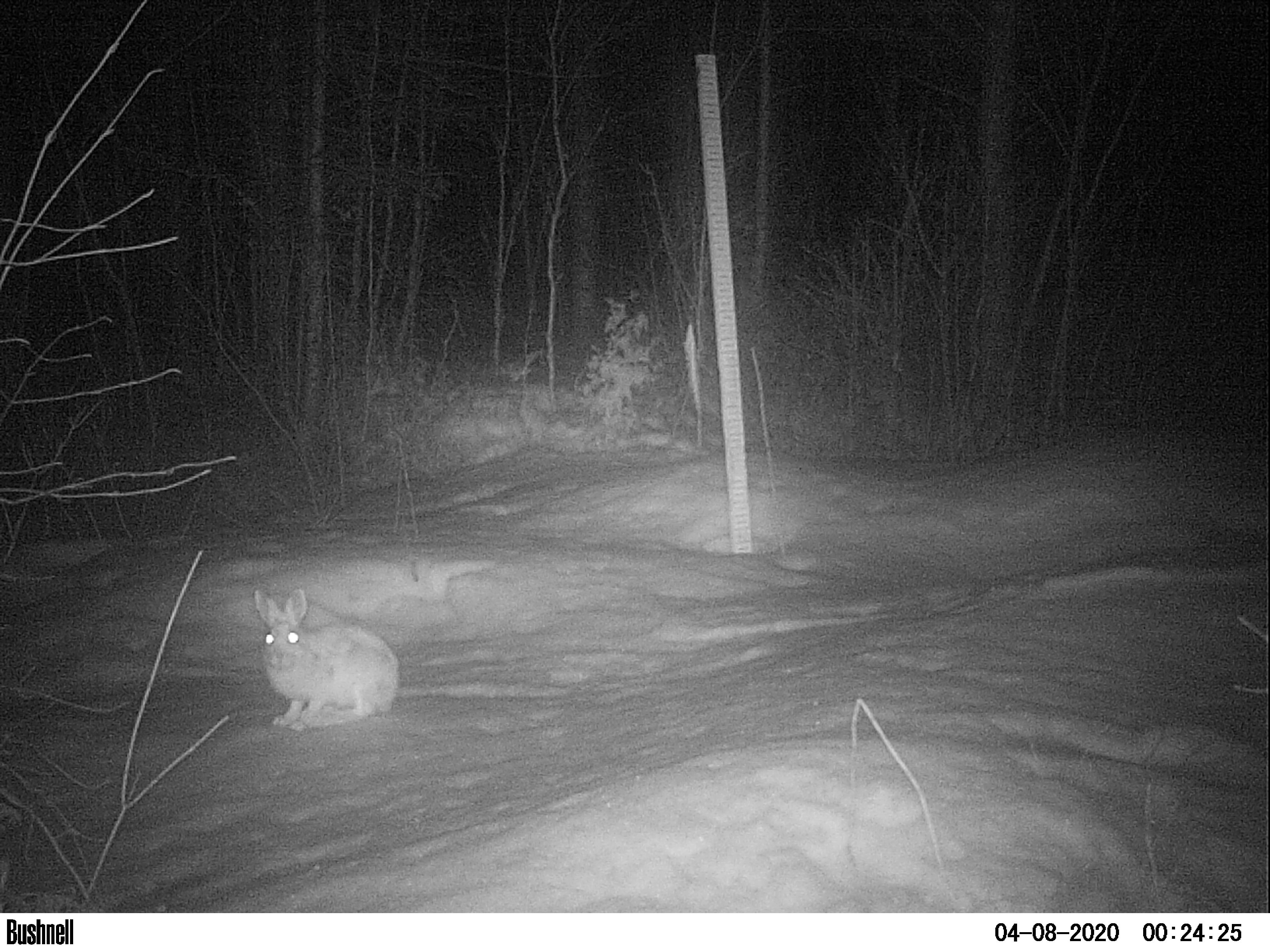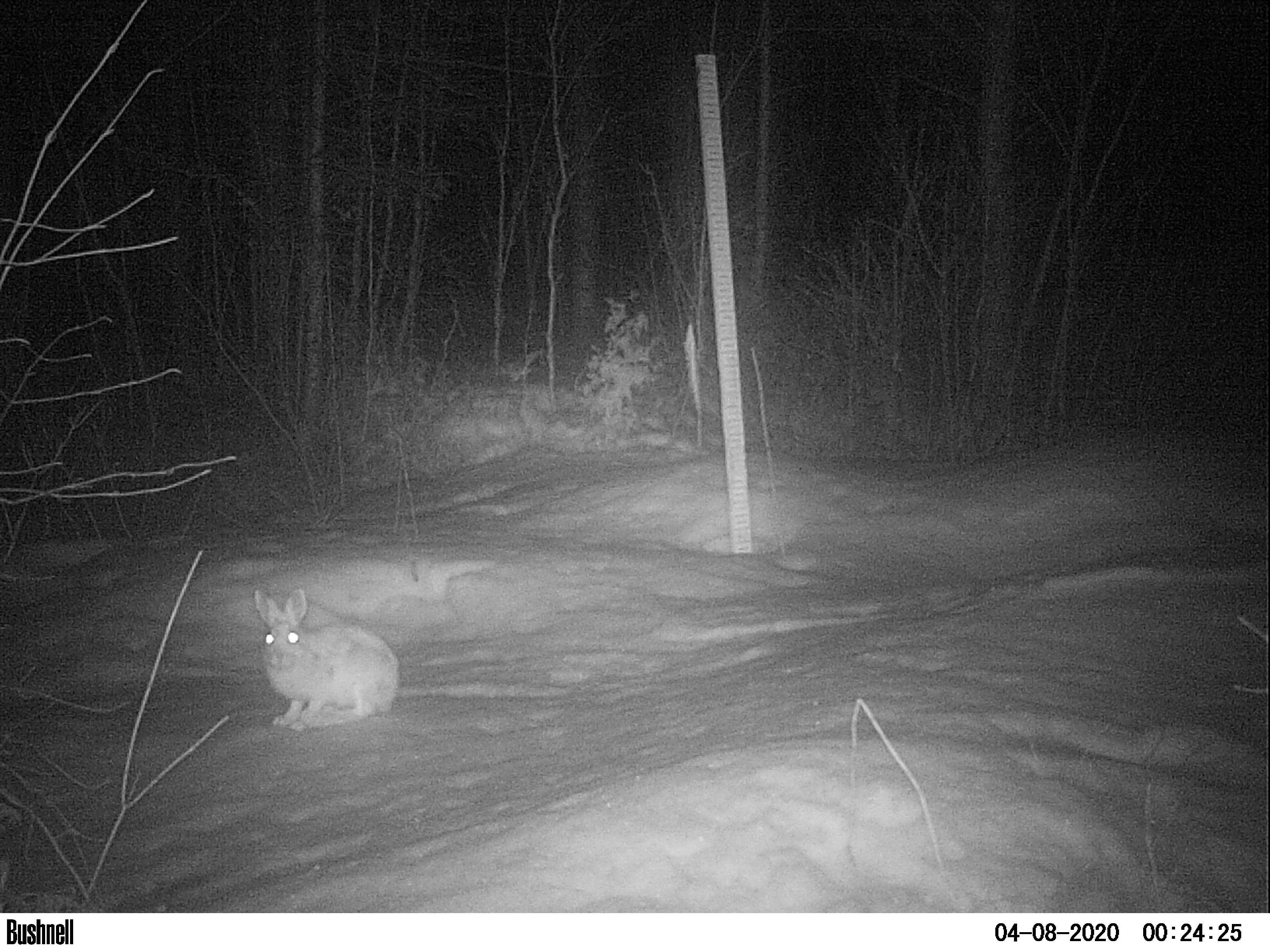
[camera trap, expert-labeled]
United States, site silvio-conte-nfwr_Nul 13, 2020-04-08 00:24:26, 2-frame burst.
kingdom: Animalia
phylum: Chordata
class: Mammalia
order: Lagomorpha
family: Leporidae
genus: Lepus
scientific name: Lepus americanus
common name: snowshoe hare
Snowshoe hare (Lepus americanus).